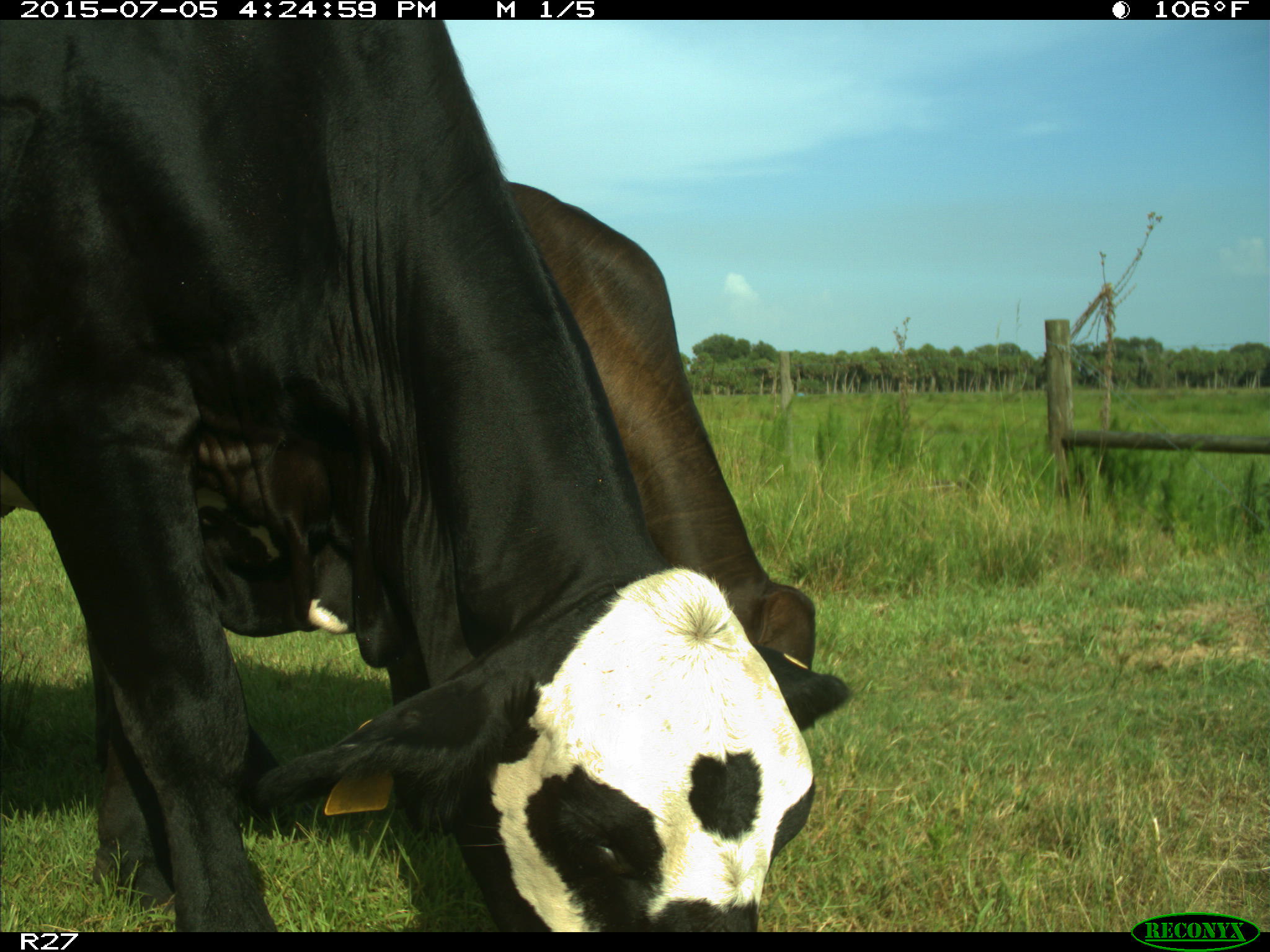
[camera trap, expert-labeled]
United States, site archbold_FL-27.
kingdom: Animalia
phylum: Chordata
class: Mammalia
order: Artiodactyla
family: Bovidae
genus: Bos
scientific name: Bos taurus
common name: domestic cow